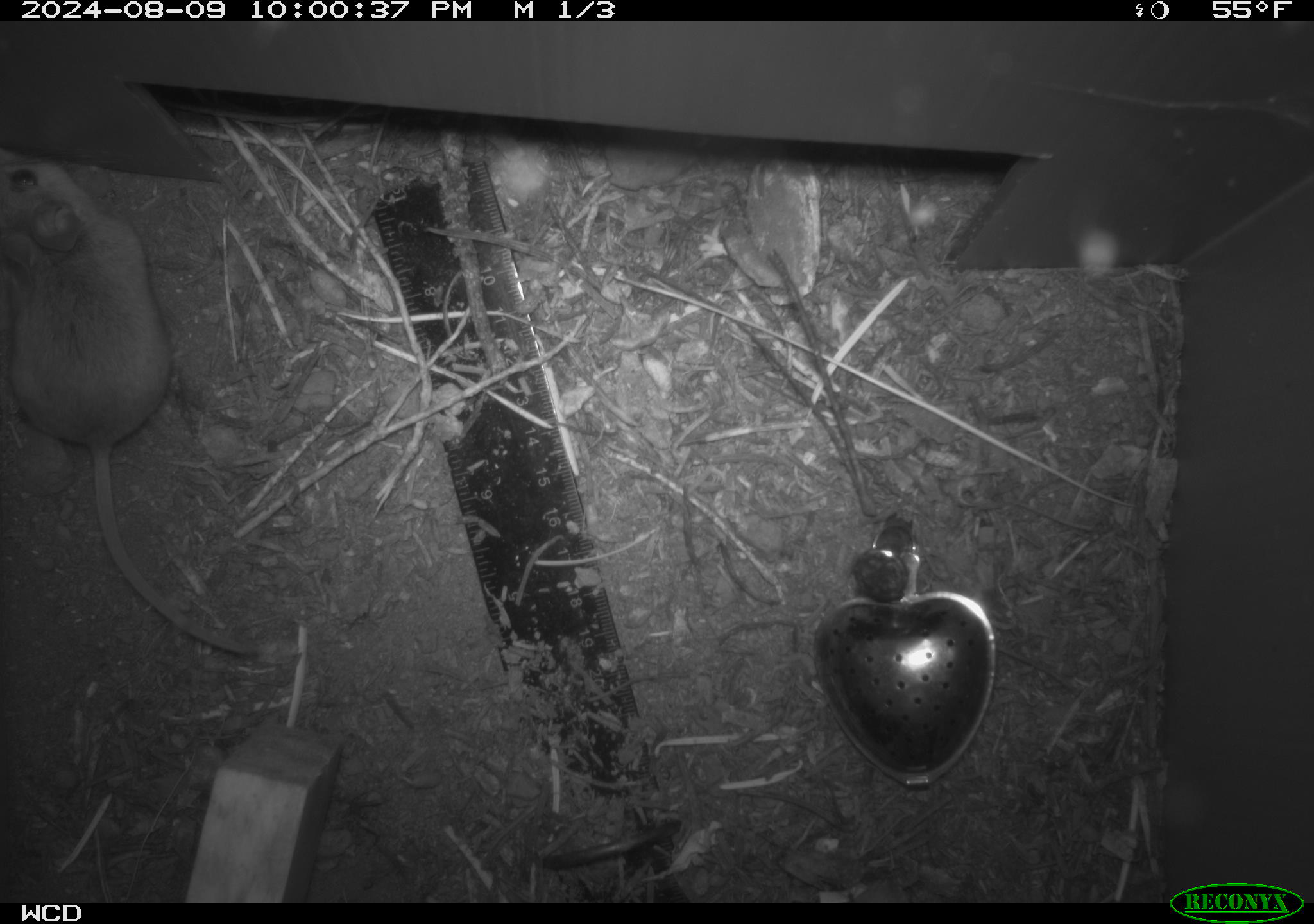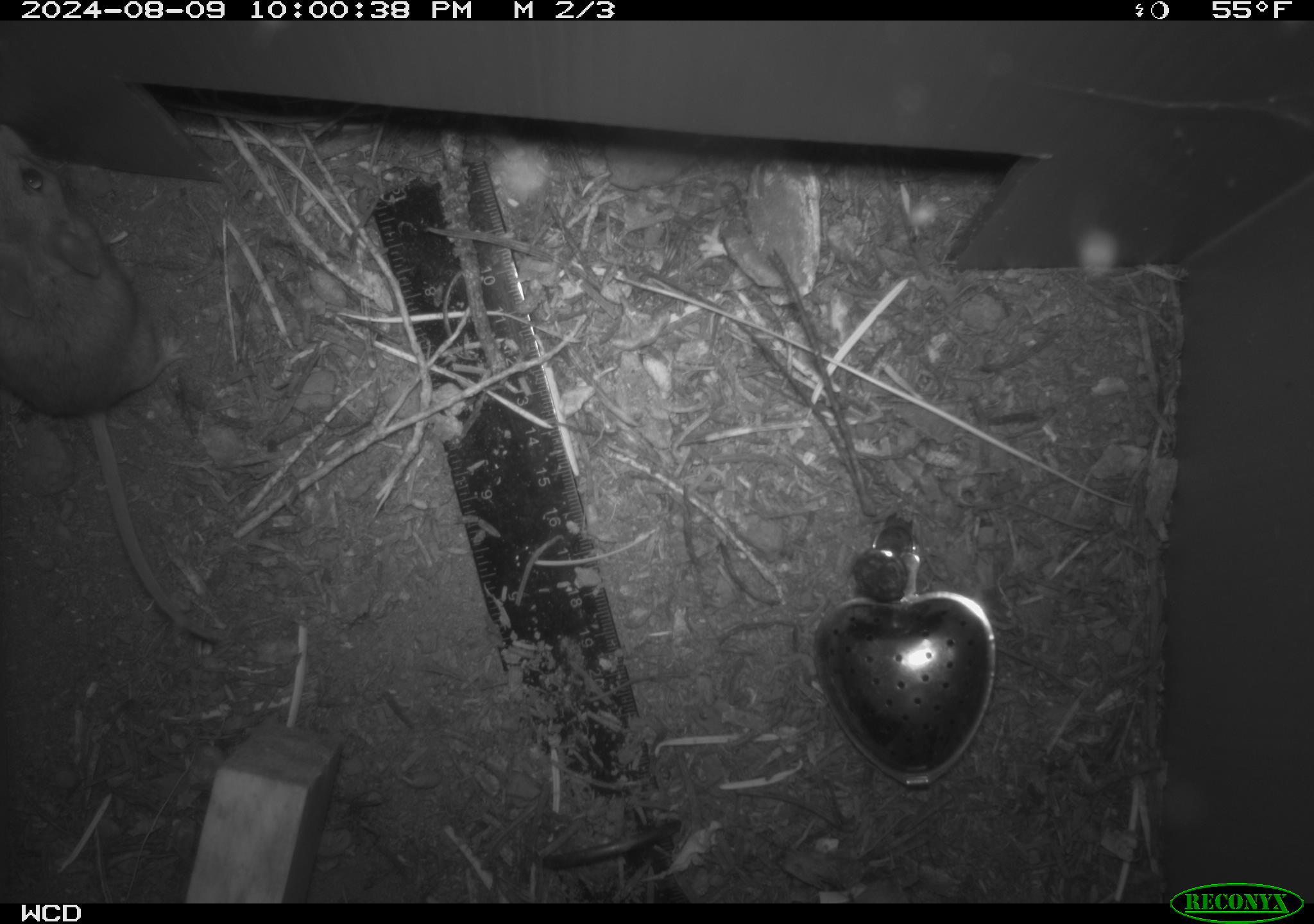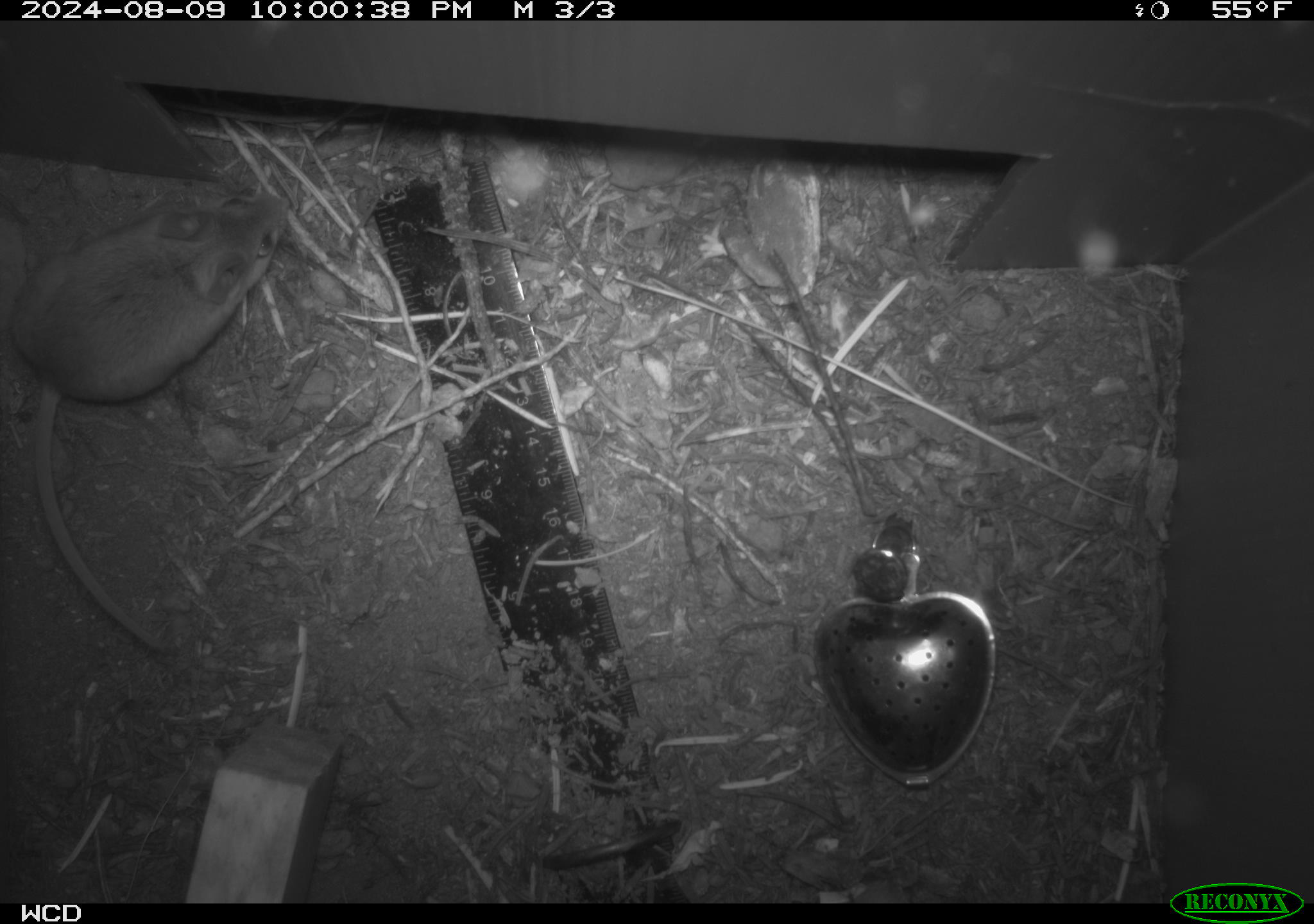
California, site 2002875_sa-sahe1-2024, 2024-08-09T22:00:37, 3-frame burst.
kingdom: Animalia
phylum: Chordata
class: Mammalia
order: Rodentia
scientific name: Rodentia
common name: mouse species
Mouse species (Rodentia).